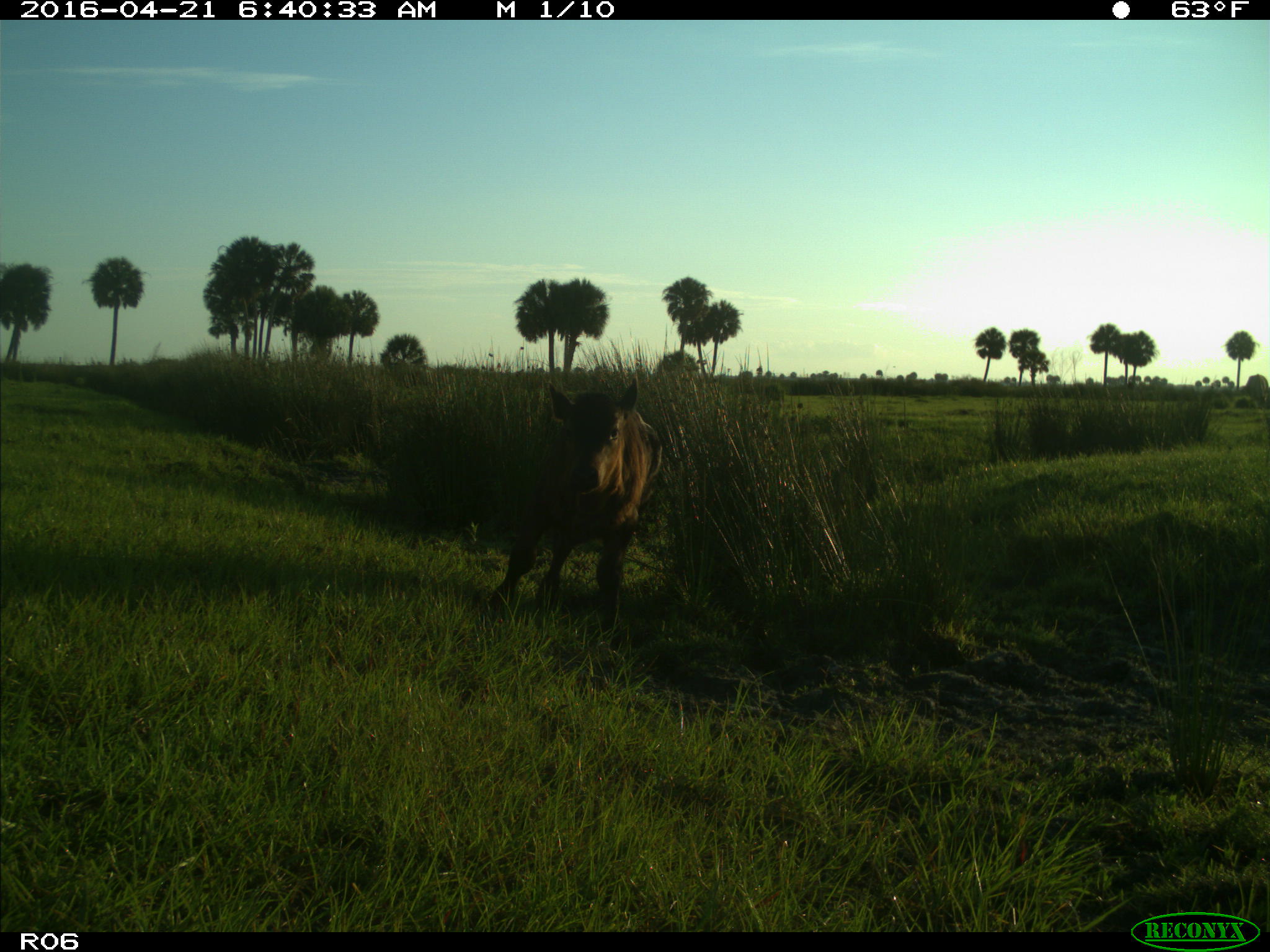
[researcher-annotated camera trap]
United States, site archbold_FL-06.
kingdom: Animalia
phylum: Chordata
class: Mammalia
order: Artiodactyla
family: Bovidae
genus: Bos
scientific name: Bos taurus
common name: domestic cow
Bos taurus (domestic cow).